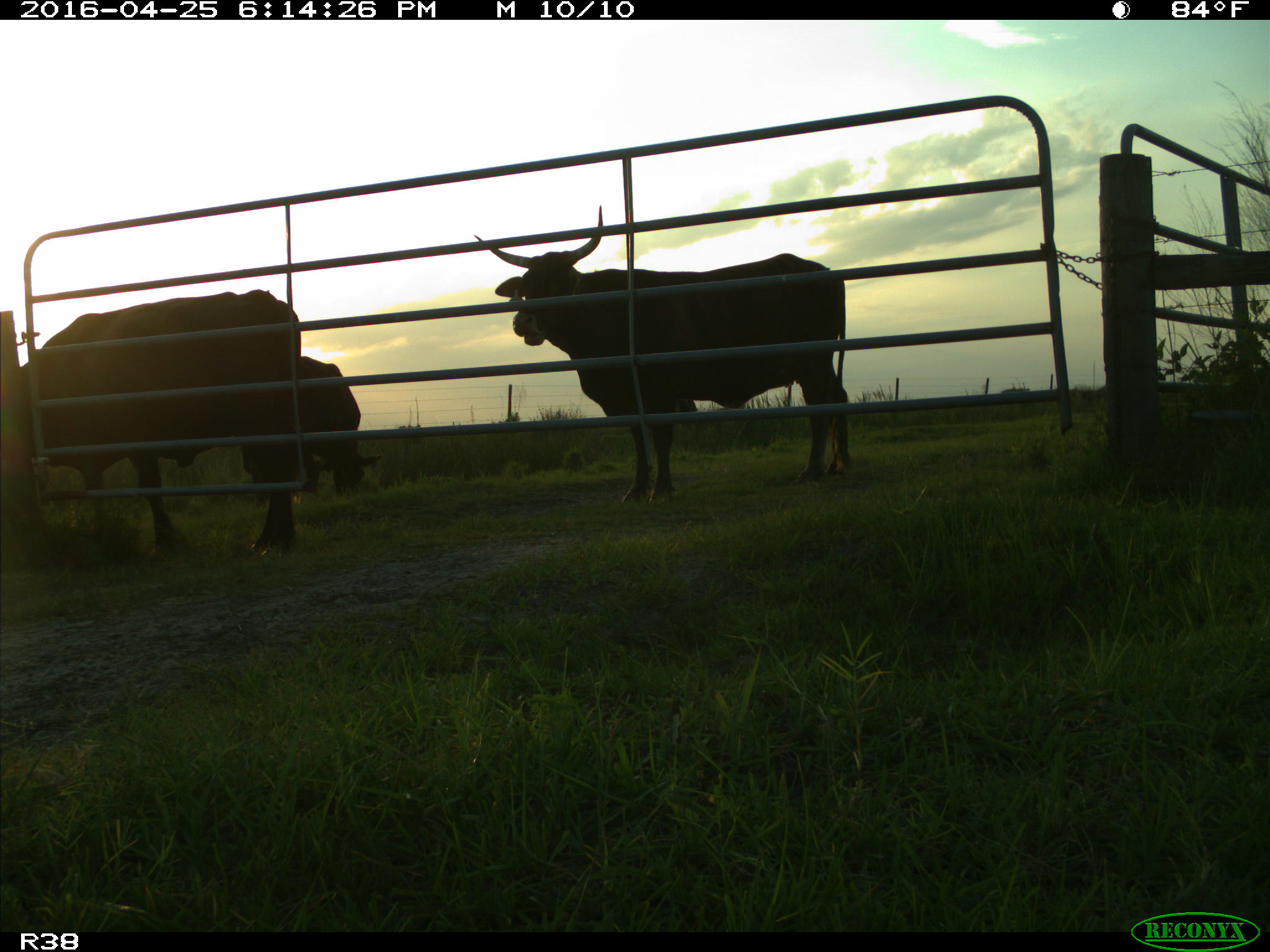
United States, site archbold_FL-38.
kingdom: Animalia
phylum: Chordata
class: Mammalia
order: Artiodactyla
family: Bovidae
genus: Bos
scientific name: Bos taurus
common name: domestic cow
Bos taurus (domestic cow).